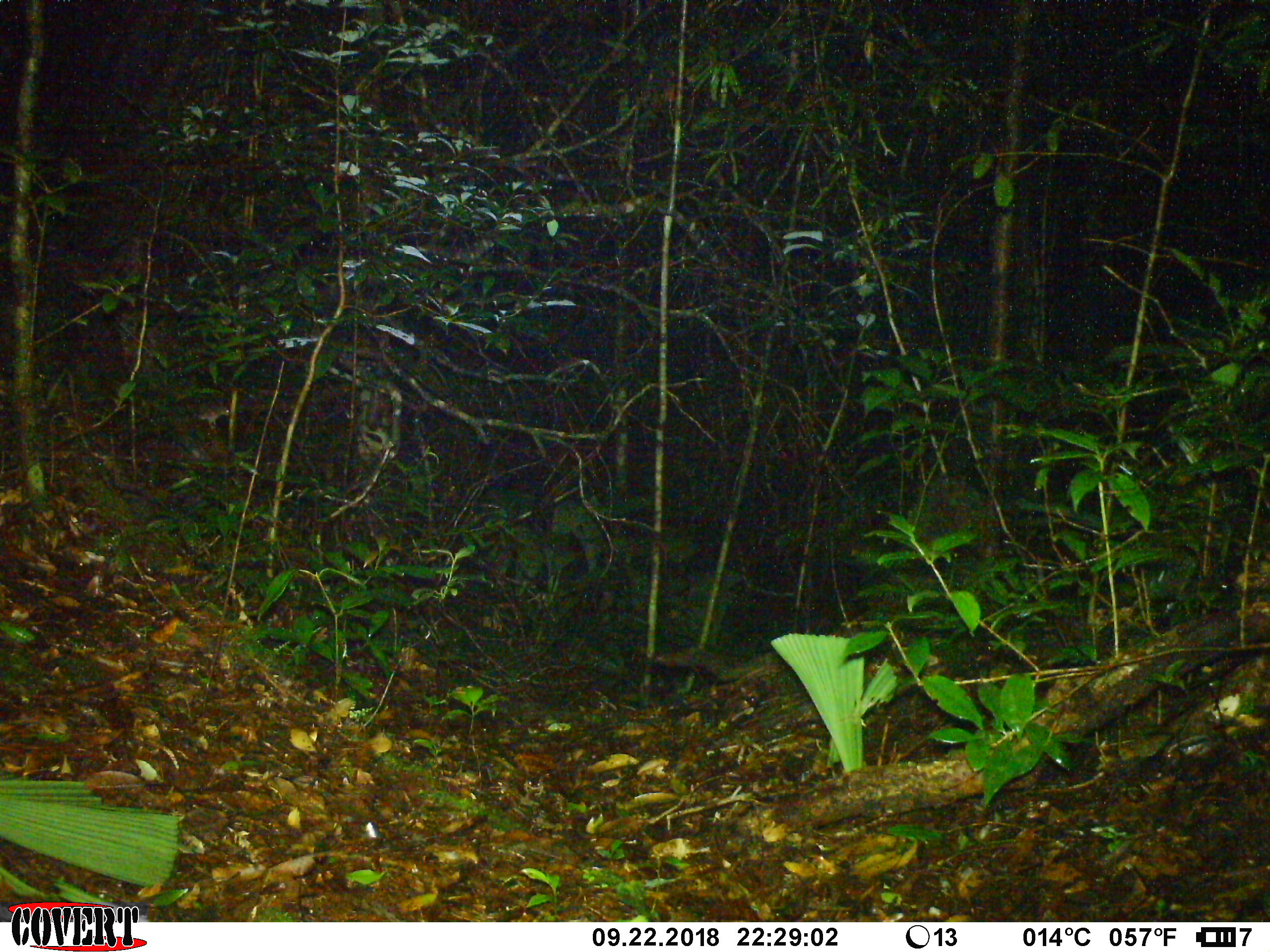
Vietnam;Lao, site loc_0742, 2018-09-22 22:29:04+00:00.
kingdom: Animalia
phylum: Chordata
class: Mammalia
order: Rodentia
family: Muridae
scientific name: Muridae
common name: old-world mice and rats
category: unidentified murid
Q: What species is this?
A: Unidentified murid (old-world mice and rats) (Muridae).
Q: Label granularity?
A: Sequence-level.